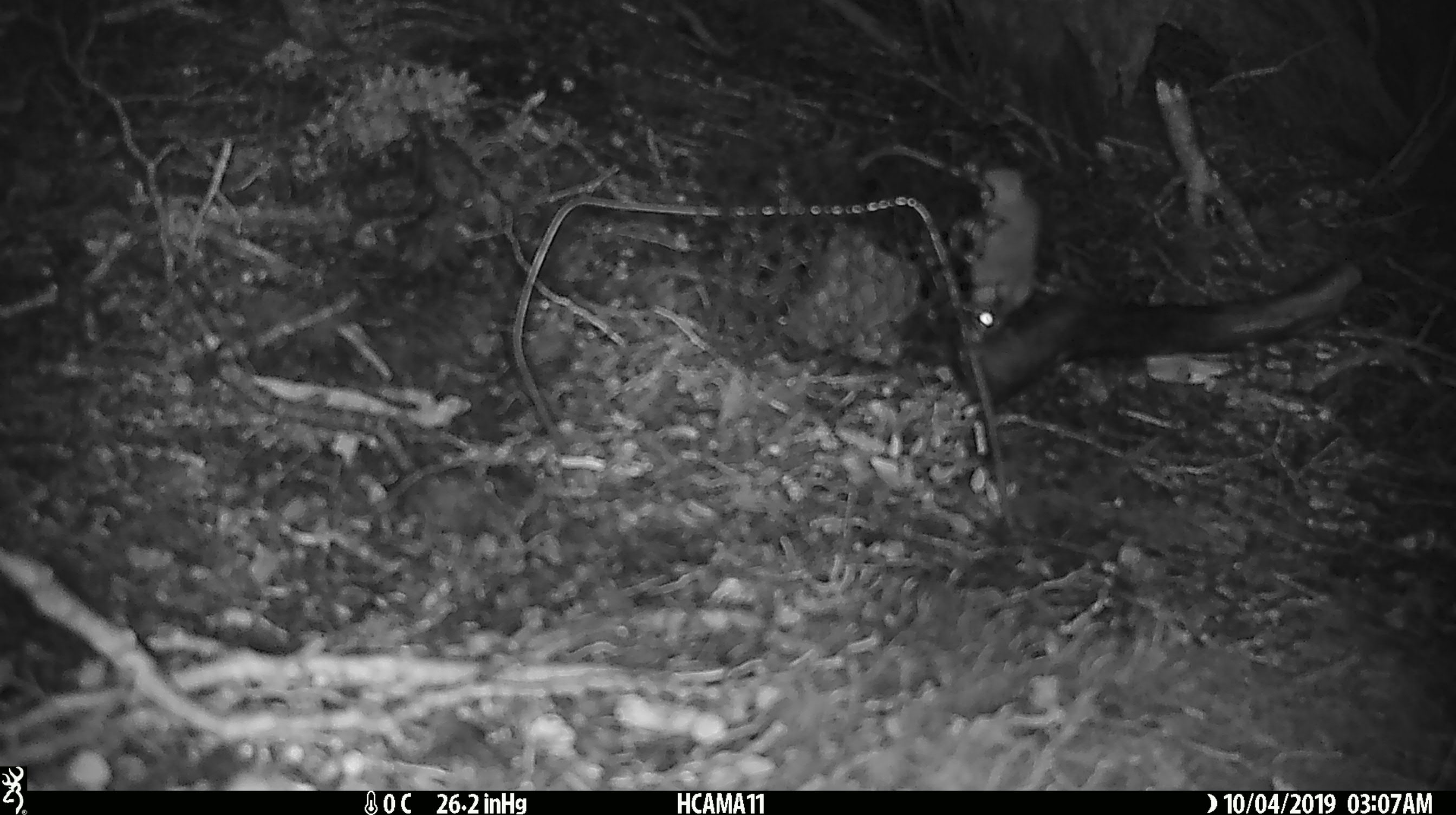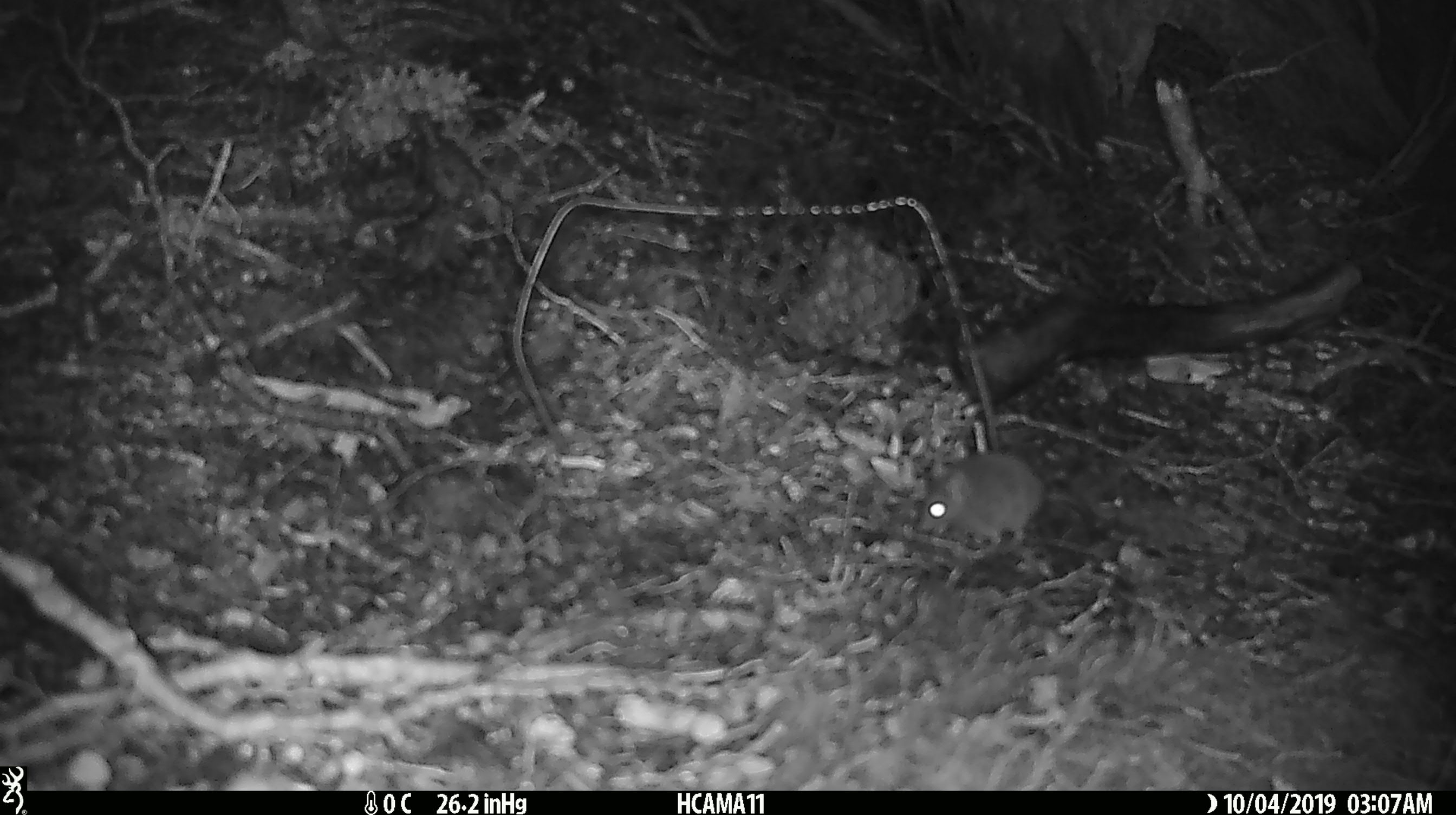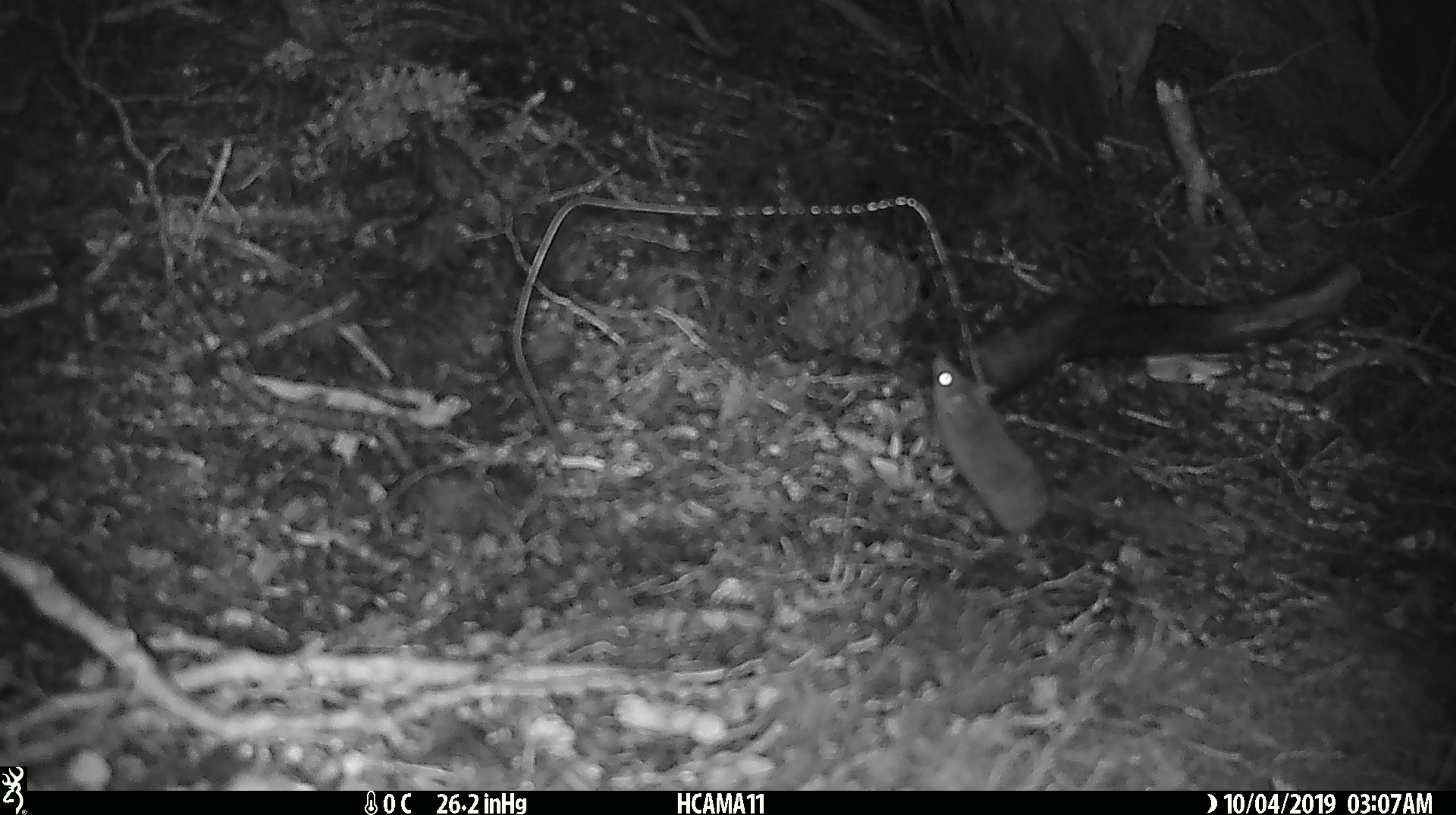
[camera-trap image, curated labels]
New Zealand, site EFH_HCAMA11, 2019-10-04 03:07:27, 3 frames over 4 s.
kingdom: Animalia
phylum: Chordata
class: Mammalia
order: Rodentia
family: Muridae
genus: Mus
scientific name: Mus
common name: mouse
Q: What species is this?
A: Mouse (Mus).